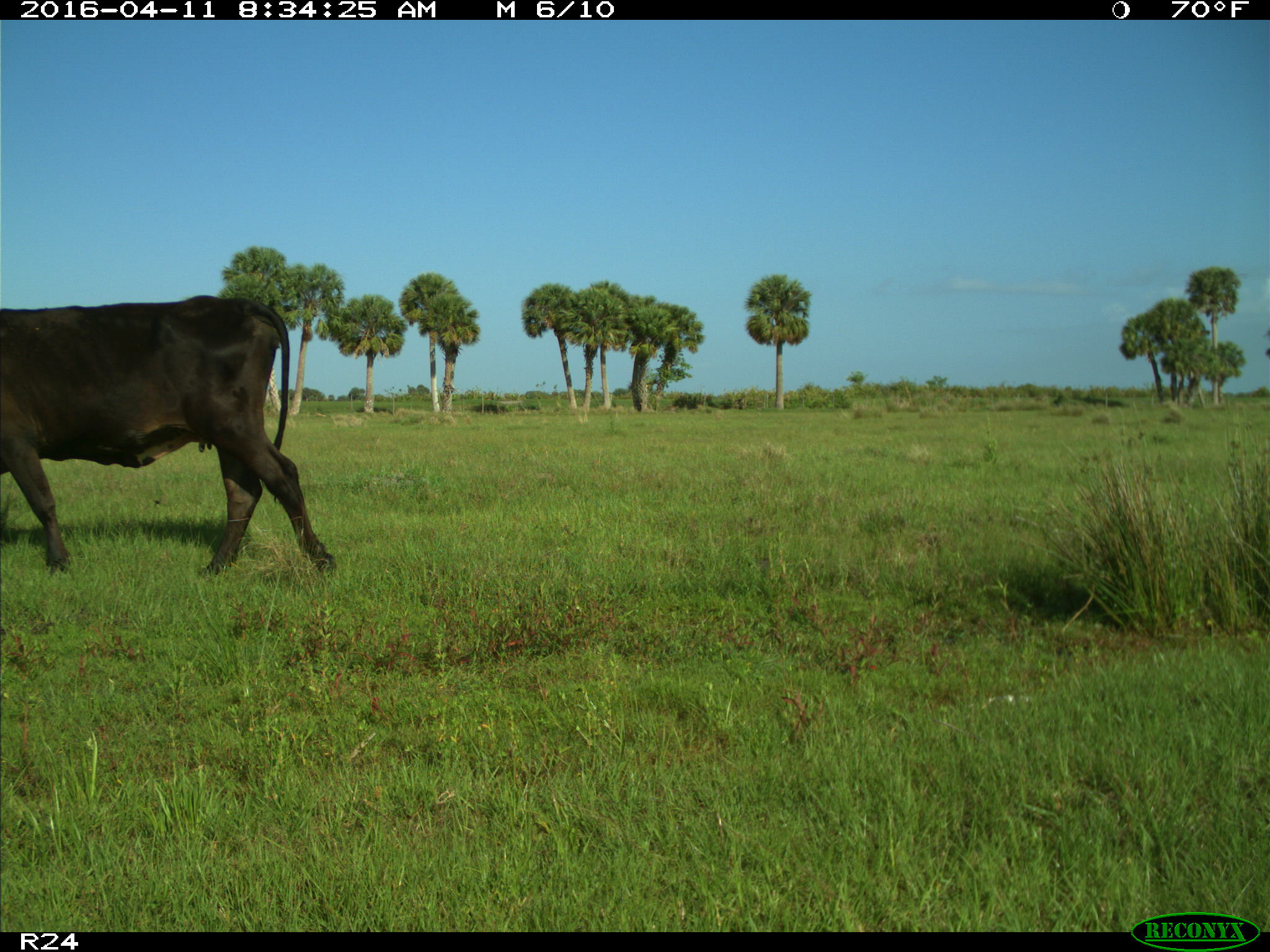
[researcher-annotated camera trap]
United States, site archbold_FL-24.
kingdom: Animalia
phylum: Chordata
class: Mammalia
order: Artiodactyla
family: Bovidae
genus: Bos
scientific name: Bos taurus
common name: domestic cow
Bos taurus (domestic cow).